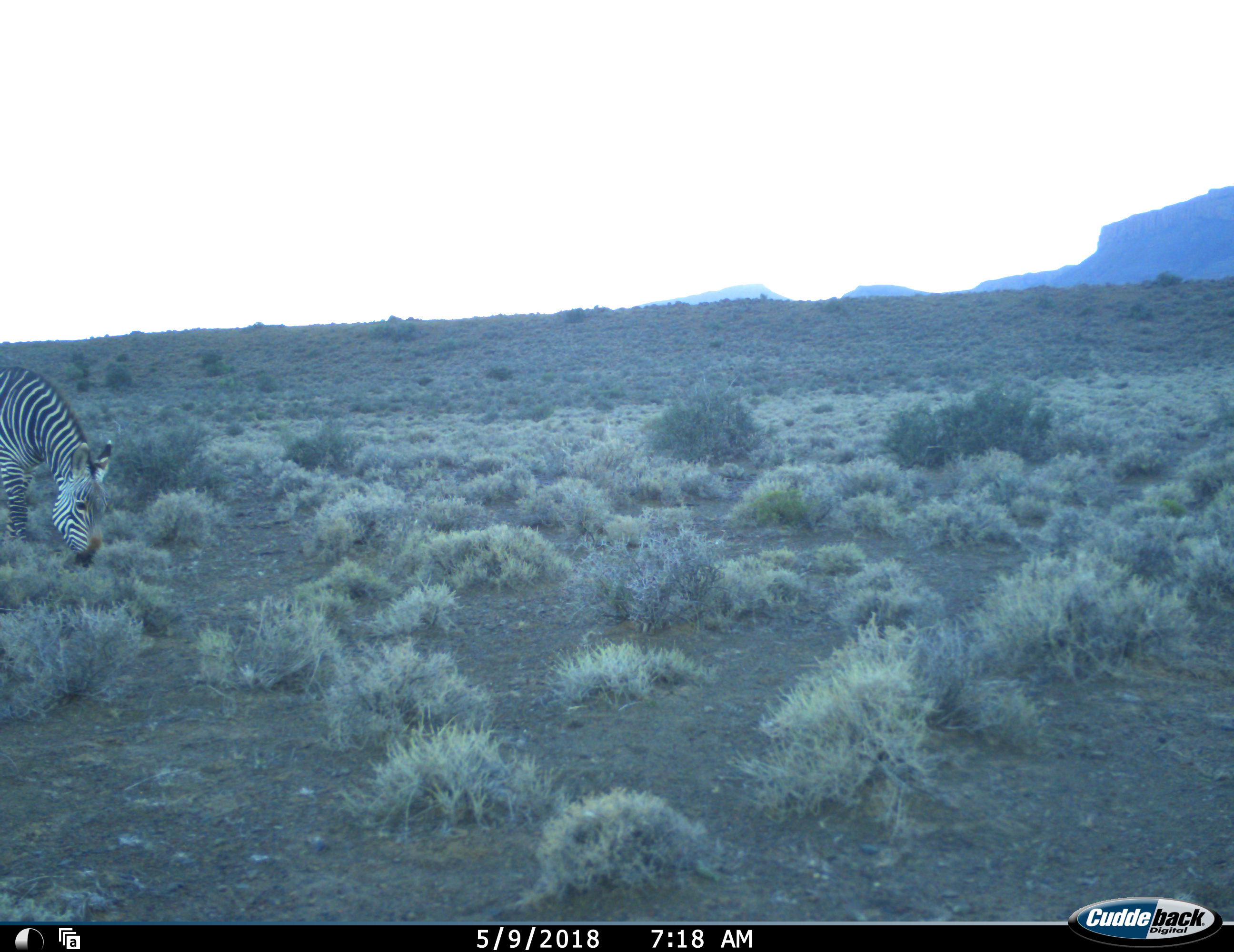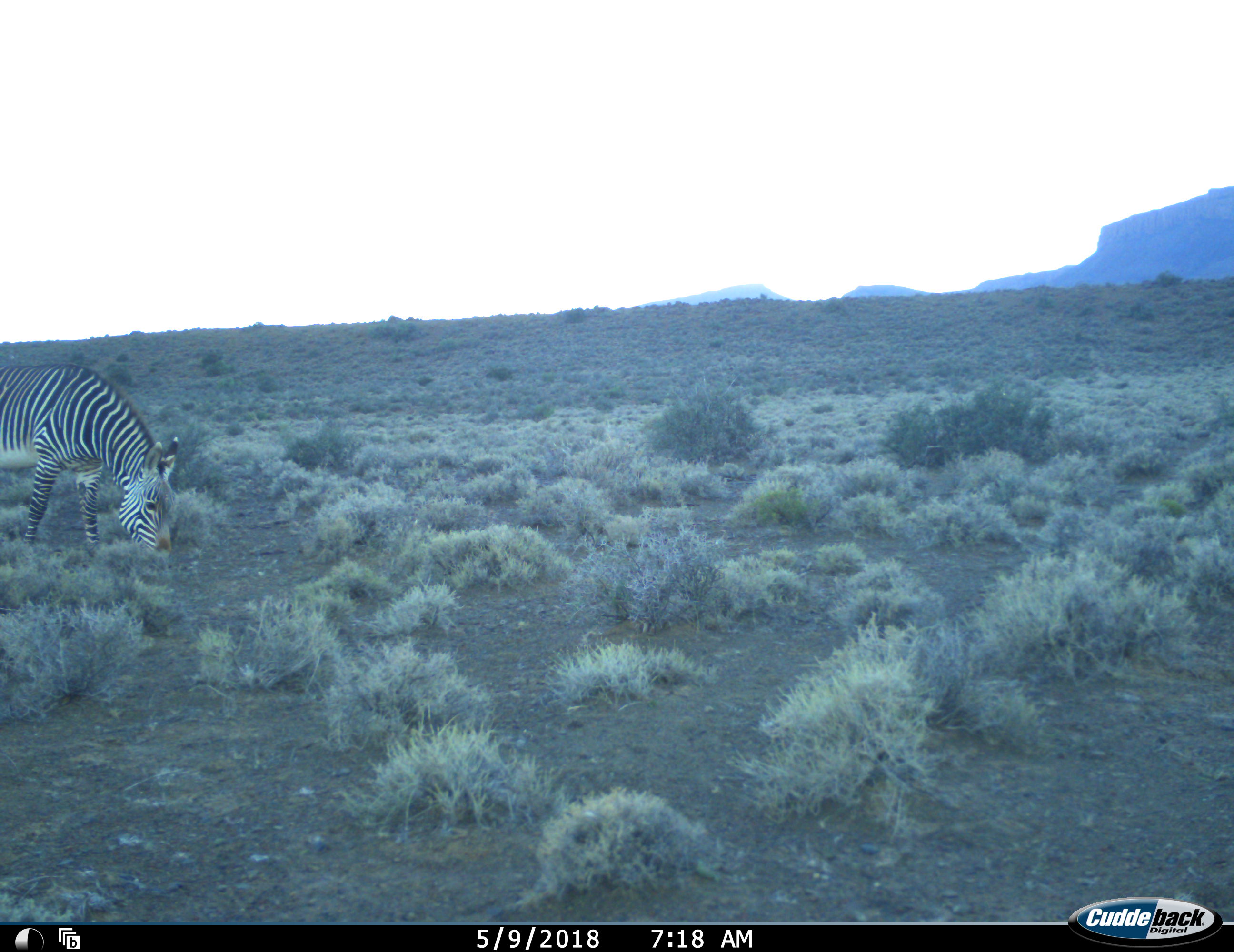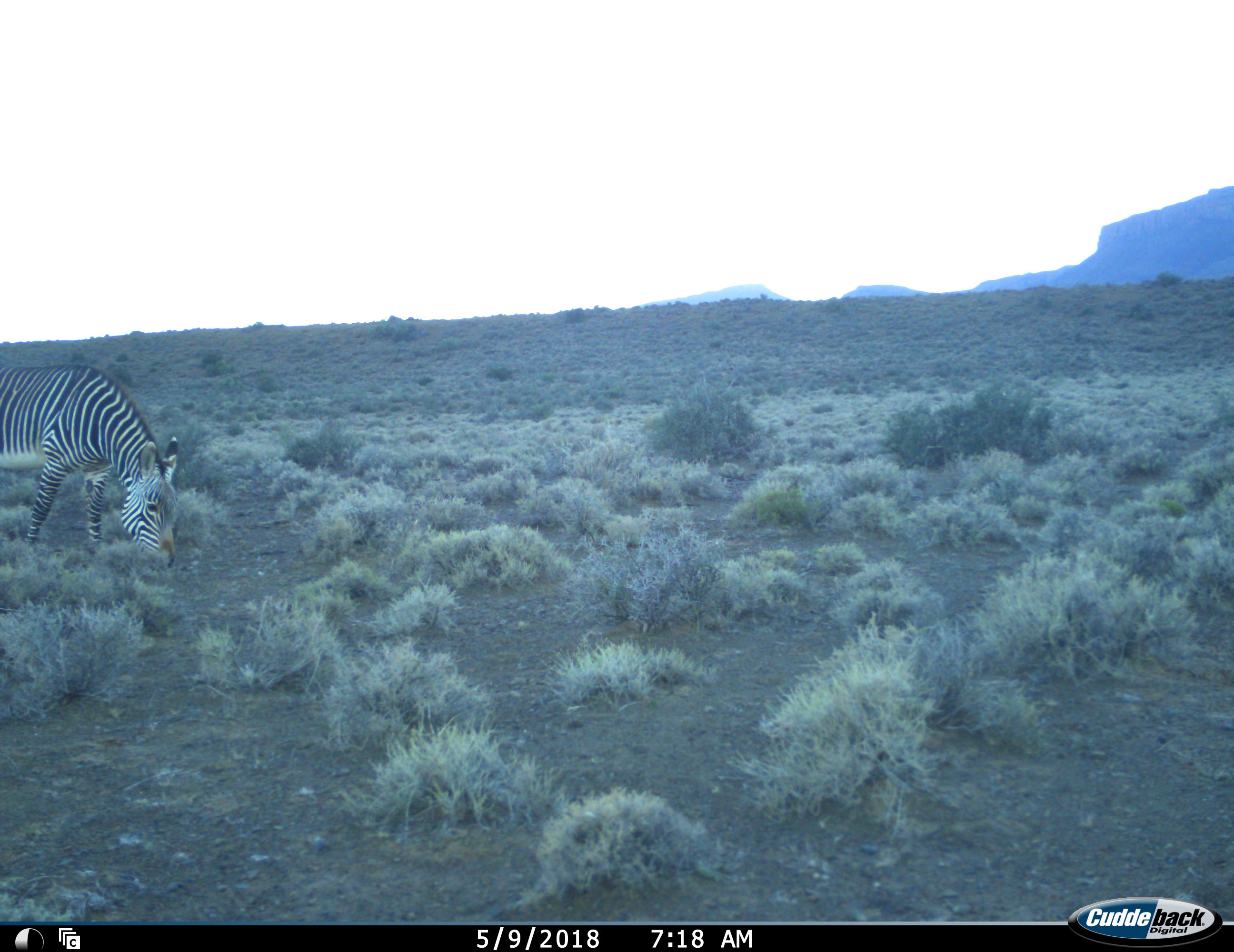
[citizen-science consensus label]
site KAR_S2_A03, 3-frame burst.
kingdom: Animalia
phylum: Chordata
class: Mammalia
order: Perissodactyla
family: Equidae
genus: Equus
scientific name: Equus zebra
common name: mountain zebra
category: zebramountain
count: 1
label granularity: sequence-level